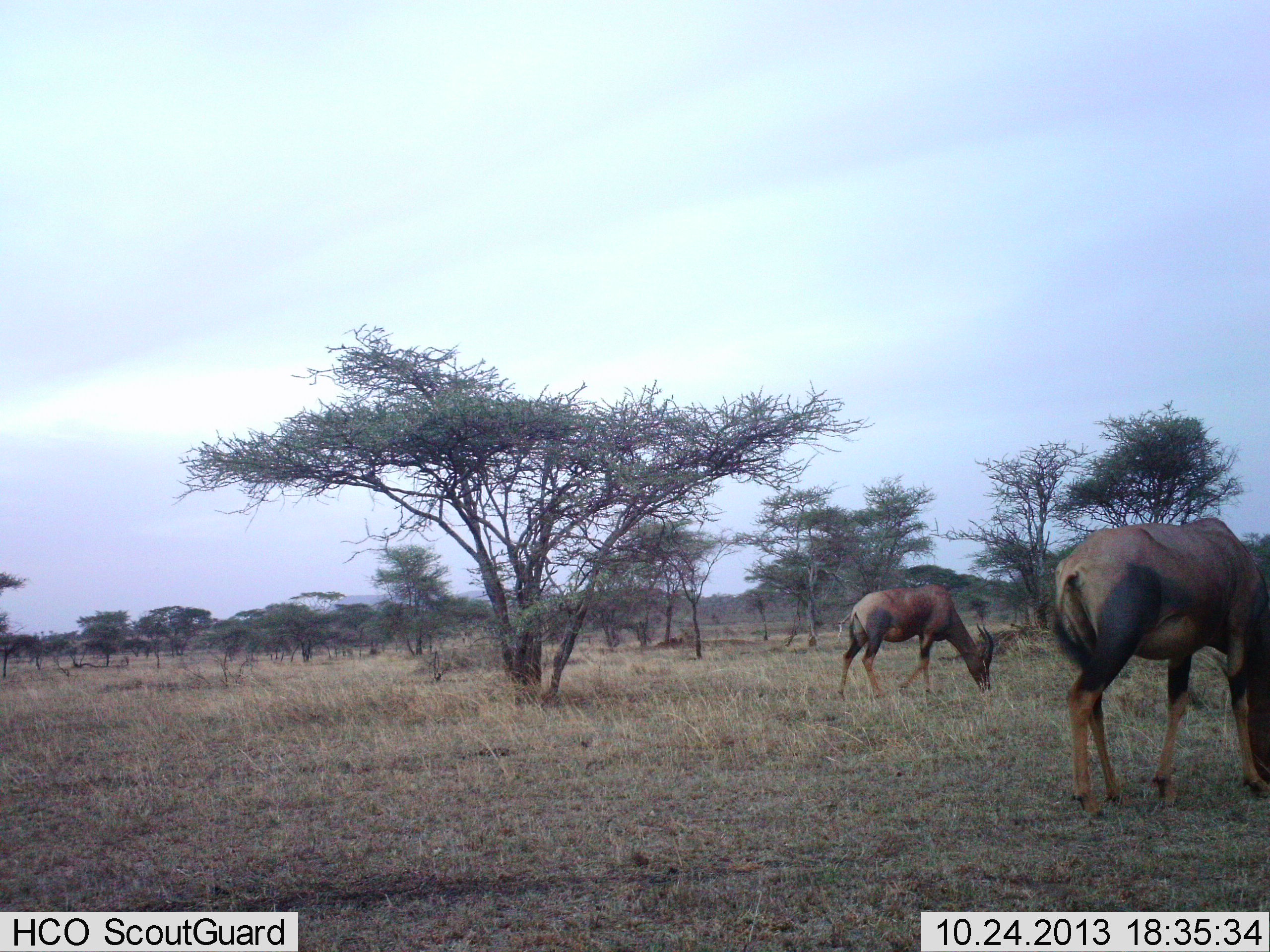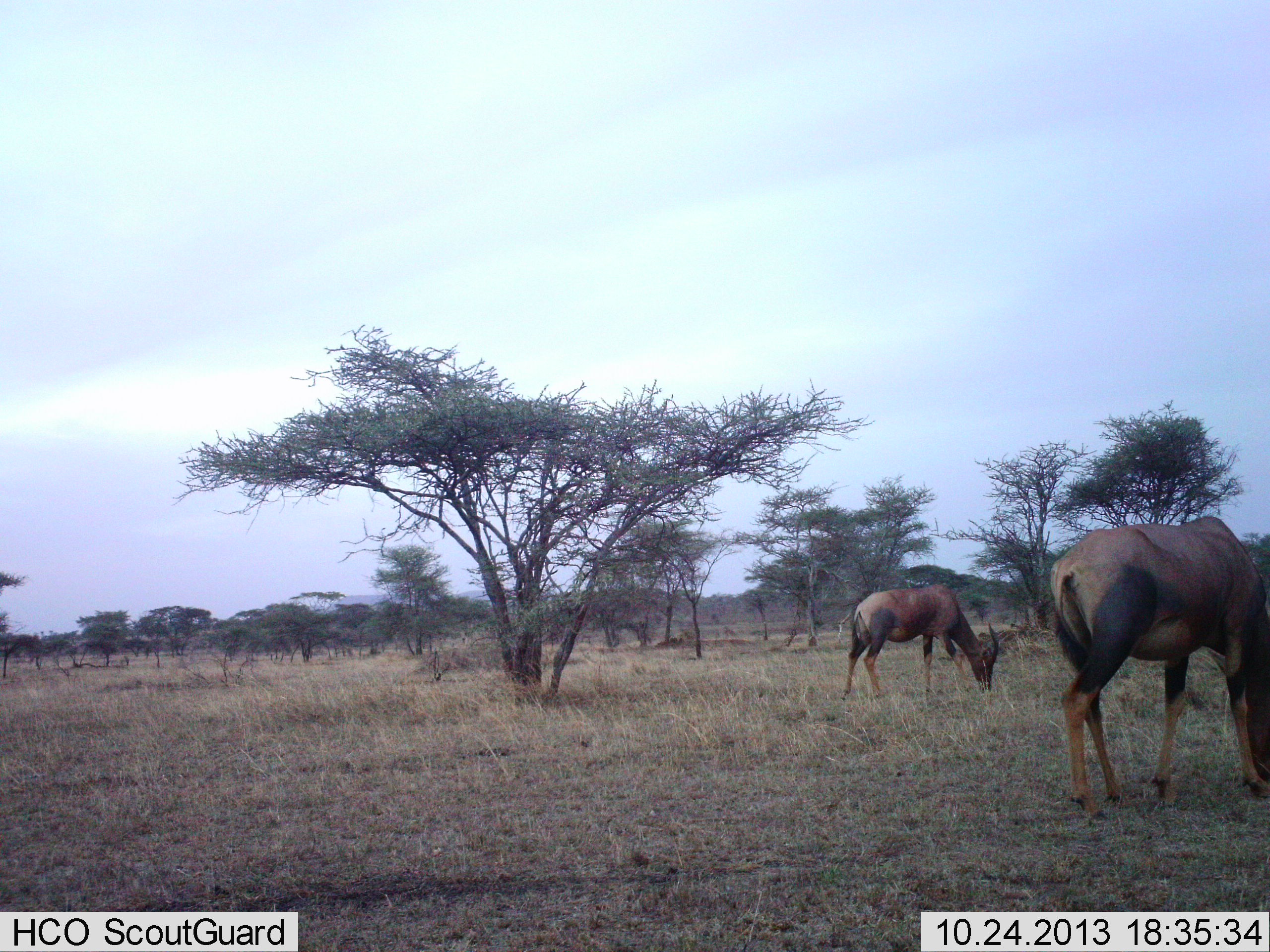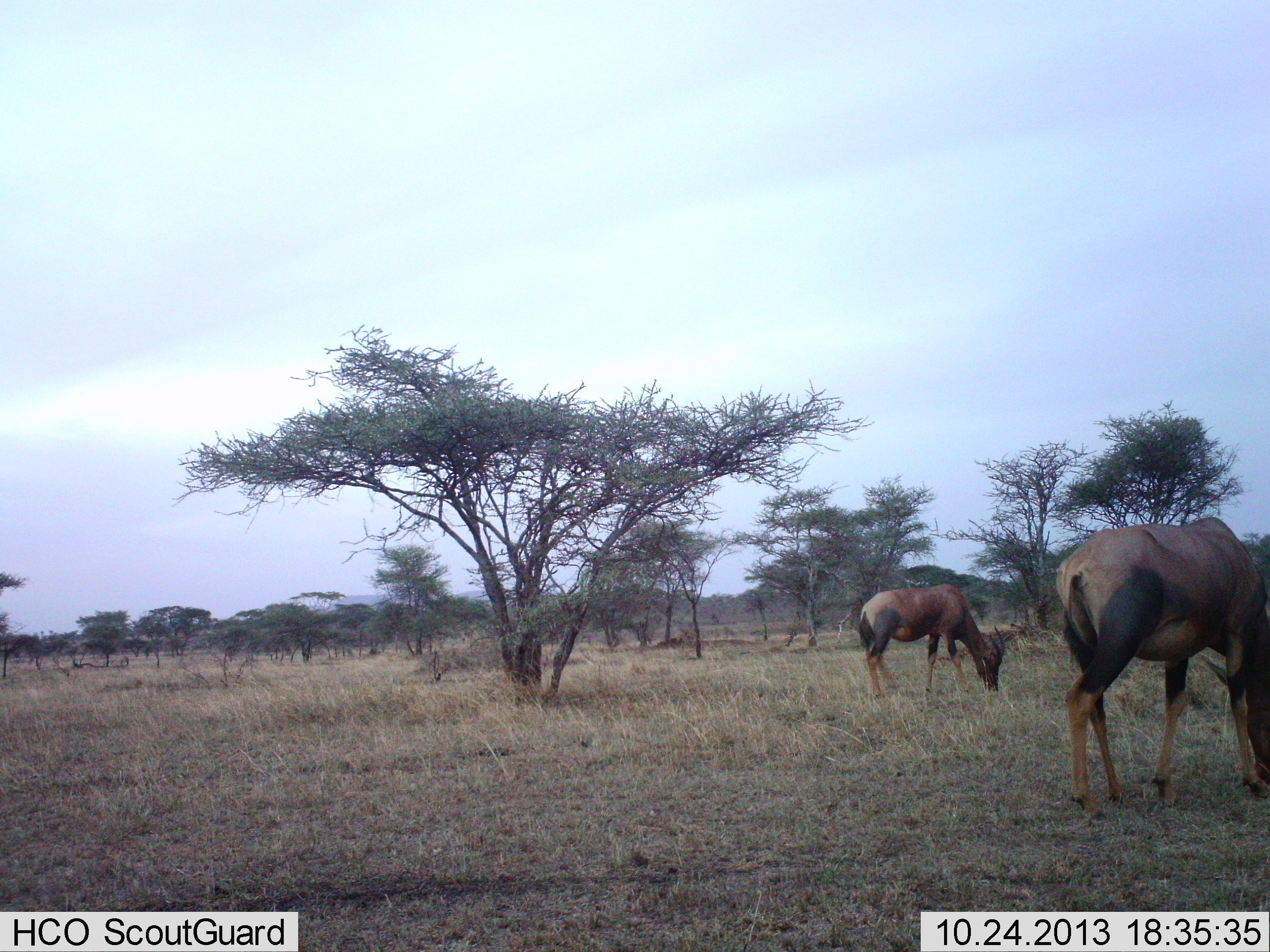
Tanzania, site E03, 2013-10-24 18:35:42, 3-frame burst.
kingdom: Animalia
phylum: Chordata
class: Mammalia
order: Artiodactyla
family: Bovidae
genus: Damaliscus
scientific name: Damaliscus lunatus jimela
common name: topi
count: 2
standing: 30%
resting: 0%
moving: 10%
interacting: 0%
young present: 0%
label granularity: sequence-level